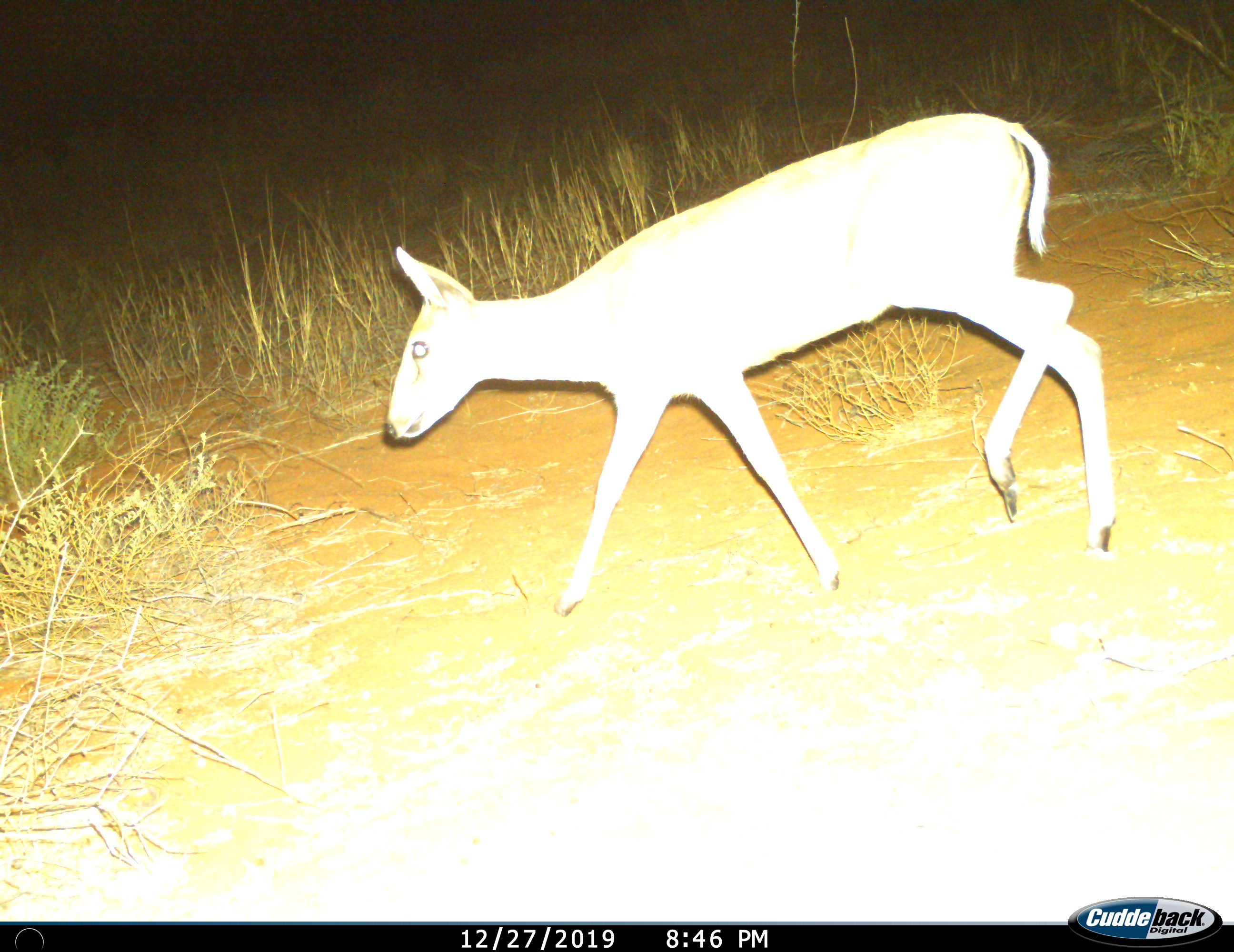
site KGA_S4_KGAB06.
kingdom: Animalia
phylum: Chordata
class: Mammalia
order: Artiodactyla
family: Bovidae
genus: Sylvicapra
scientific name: Sylvicapra grimmia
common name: common duiker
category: duikercommongrey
Duikercommongrey (common duiker) (Sylvicapra grimmia), count 1. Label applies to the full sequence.